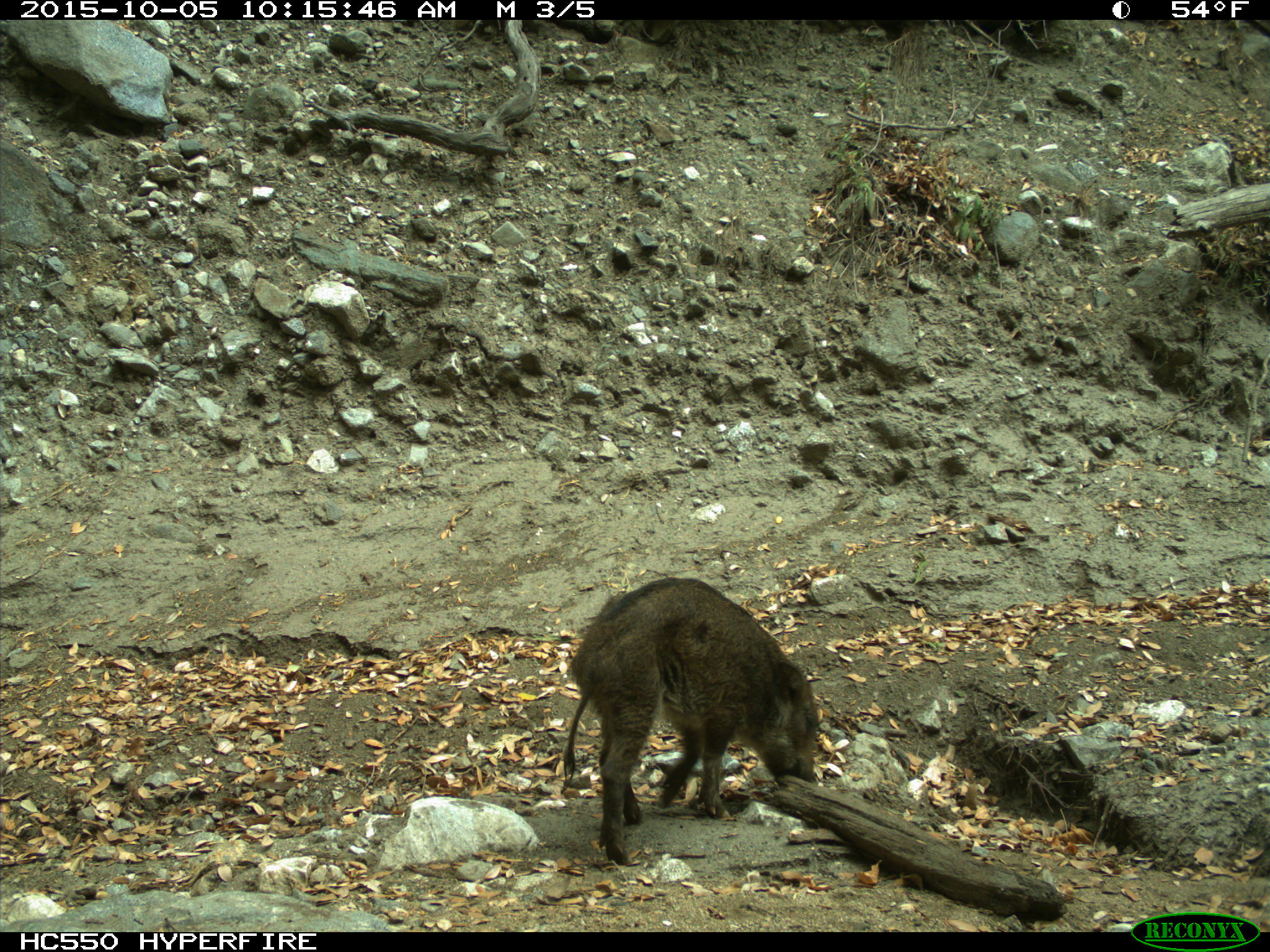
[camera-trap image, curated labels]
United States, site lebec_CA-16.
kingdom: Animalia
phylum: Chordata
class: Mammalia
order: Artiodactyla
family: Suidae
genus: Sus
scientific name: Sus scrofa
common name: wild boar